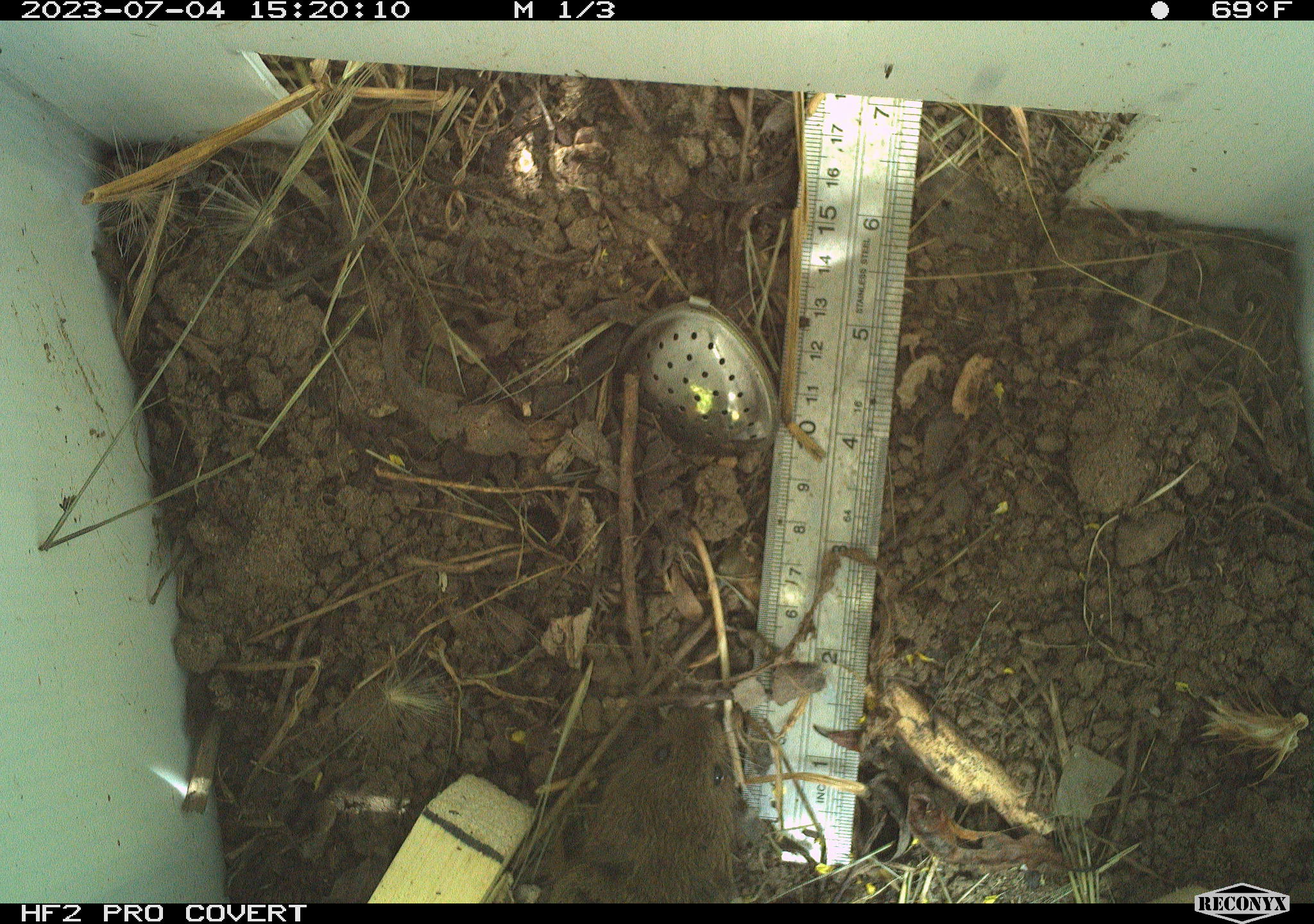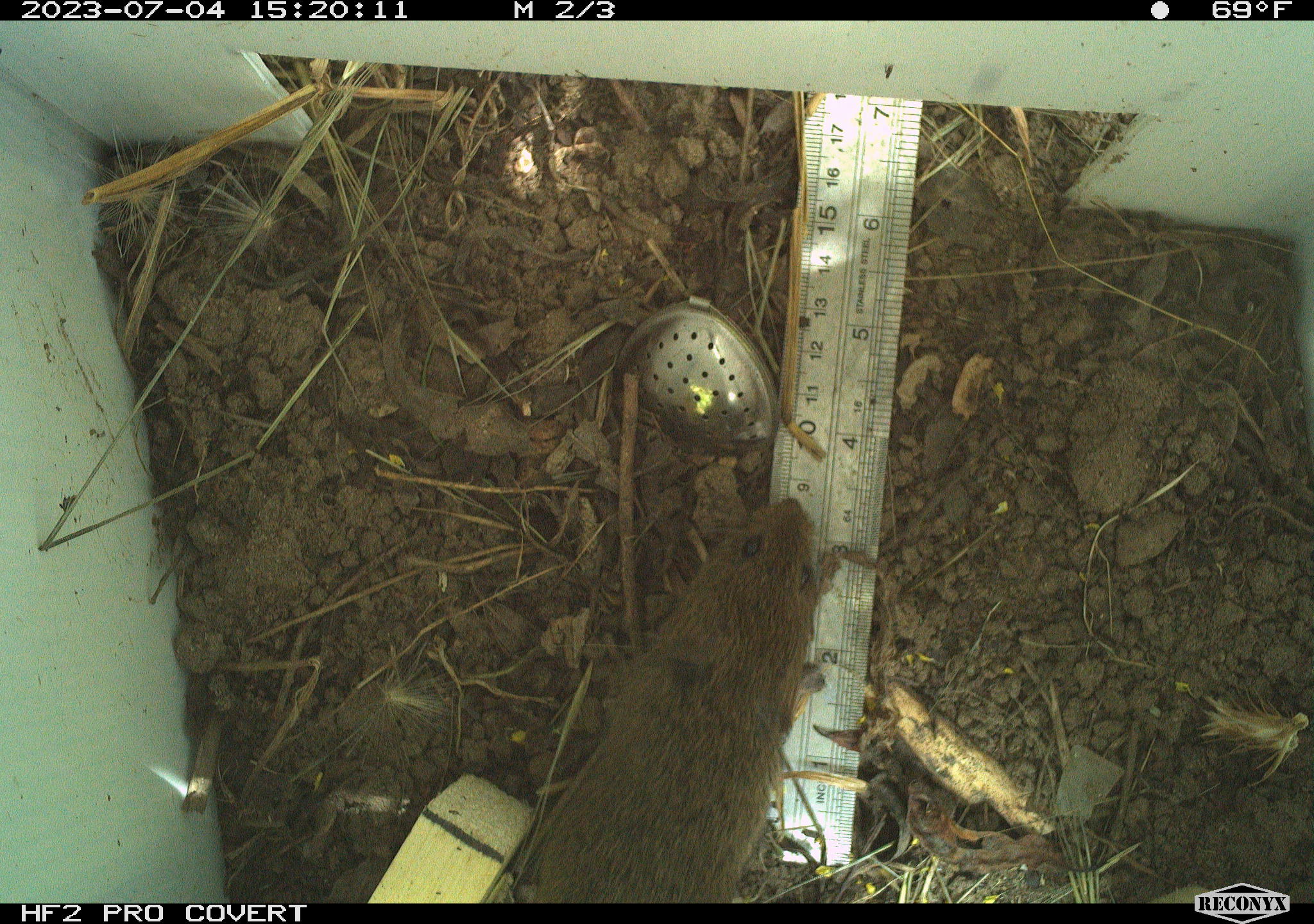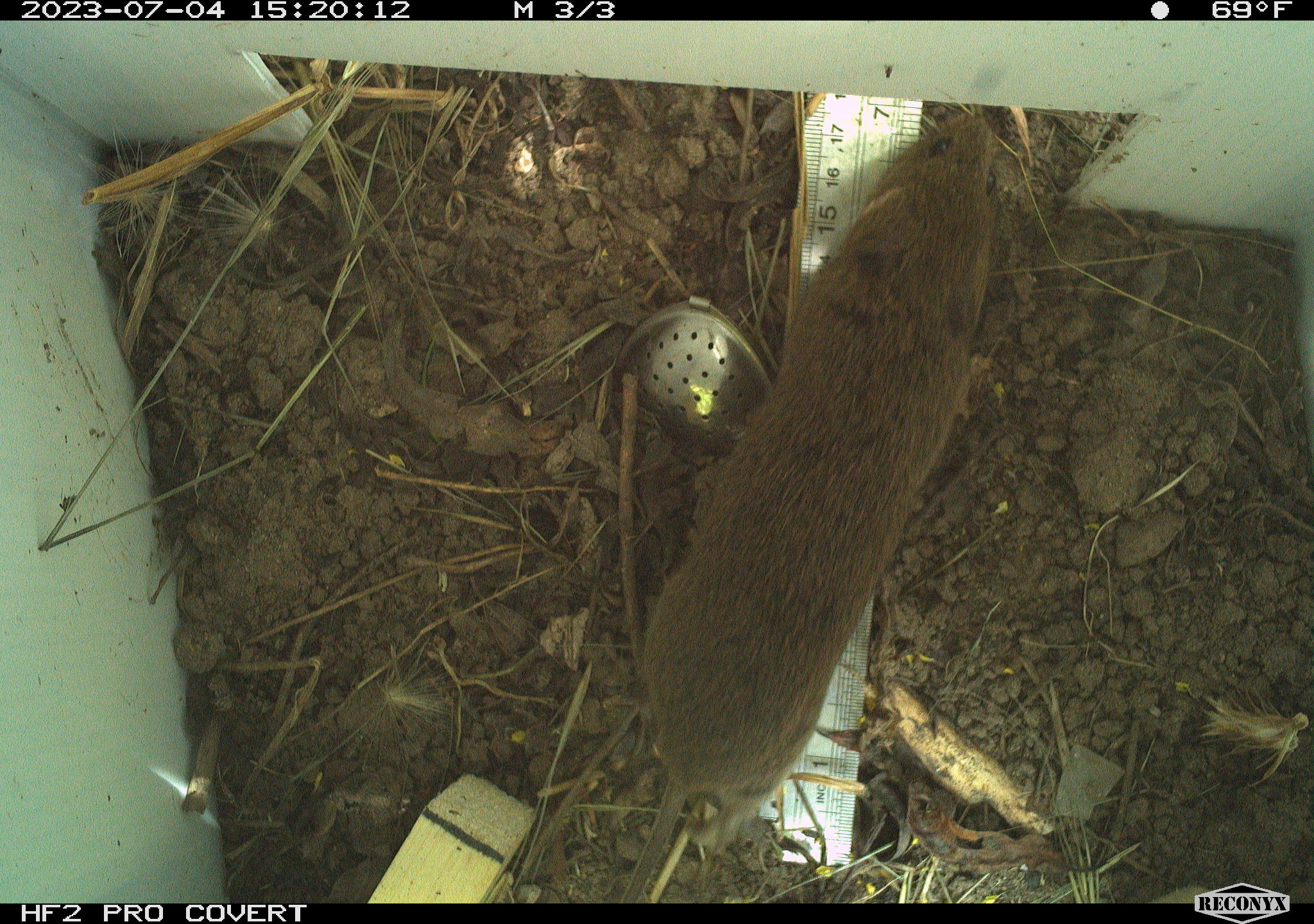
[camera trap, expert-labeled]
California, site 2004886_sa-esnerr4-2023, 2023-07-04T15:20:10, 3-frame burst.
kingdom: Animalia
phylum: Chordata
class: Mammalia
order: Rodentia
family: Cricetidae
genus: Microtus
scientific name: Microtus californicus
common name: california vole